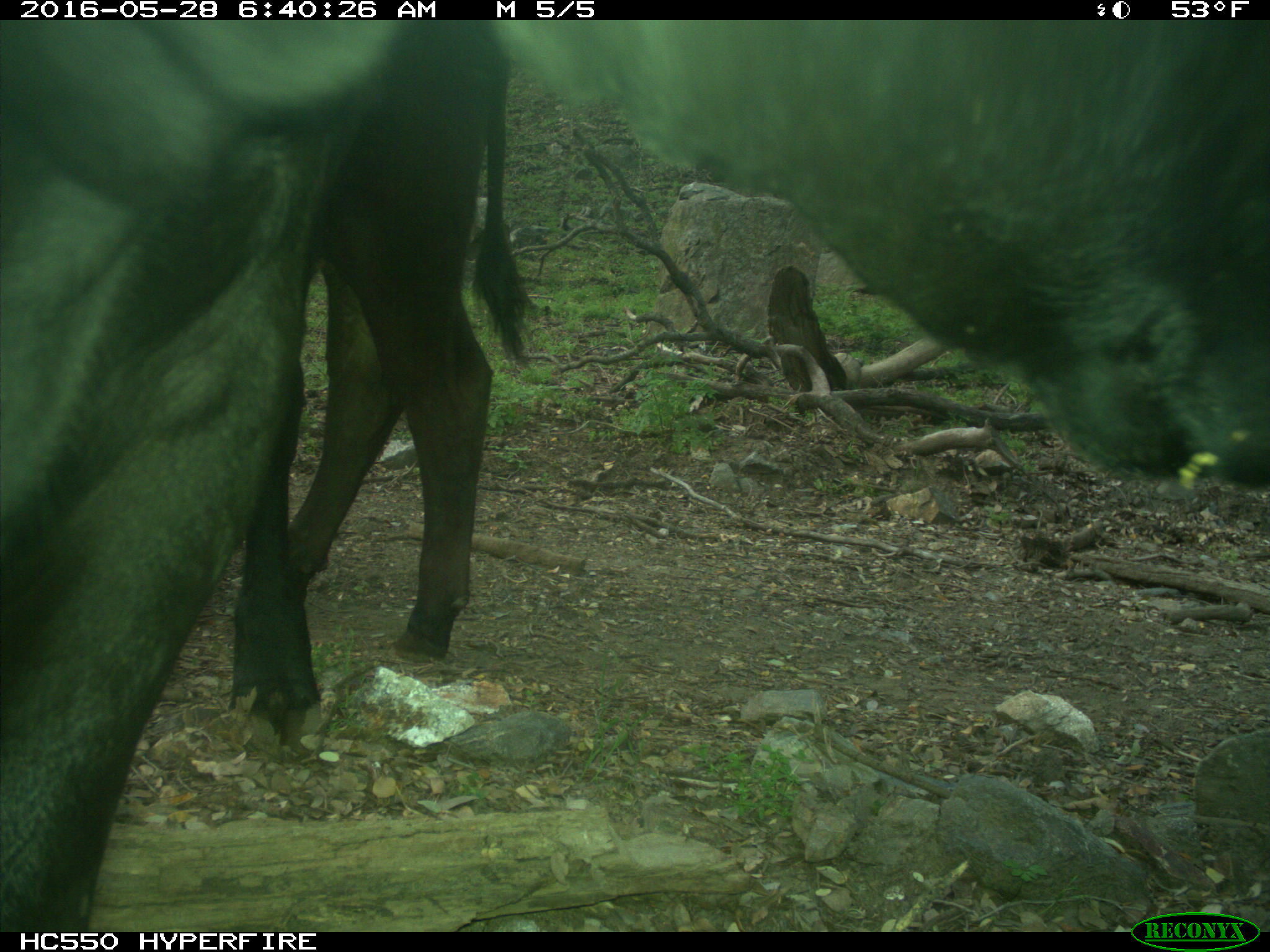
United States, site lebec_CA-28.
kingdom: Animalia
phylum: Chordata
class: Mammalia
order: Artiodactyla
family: Bovidae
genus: Bos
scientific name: Bos taurus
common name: domestic cow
Bos taurus (domestic cow).